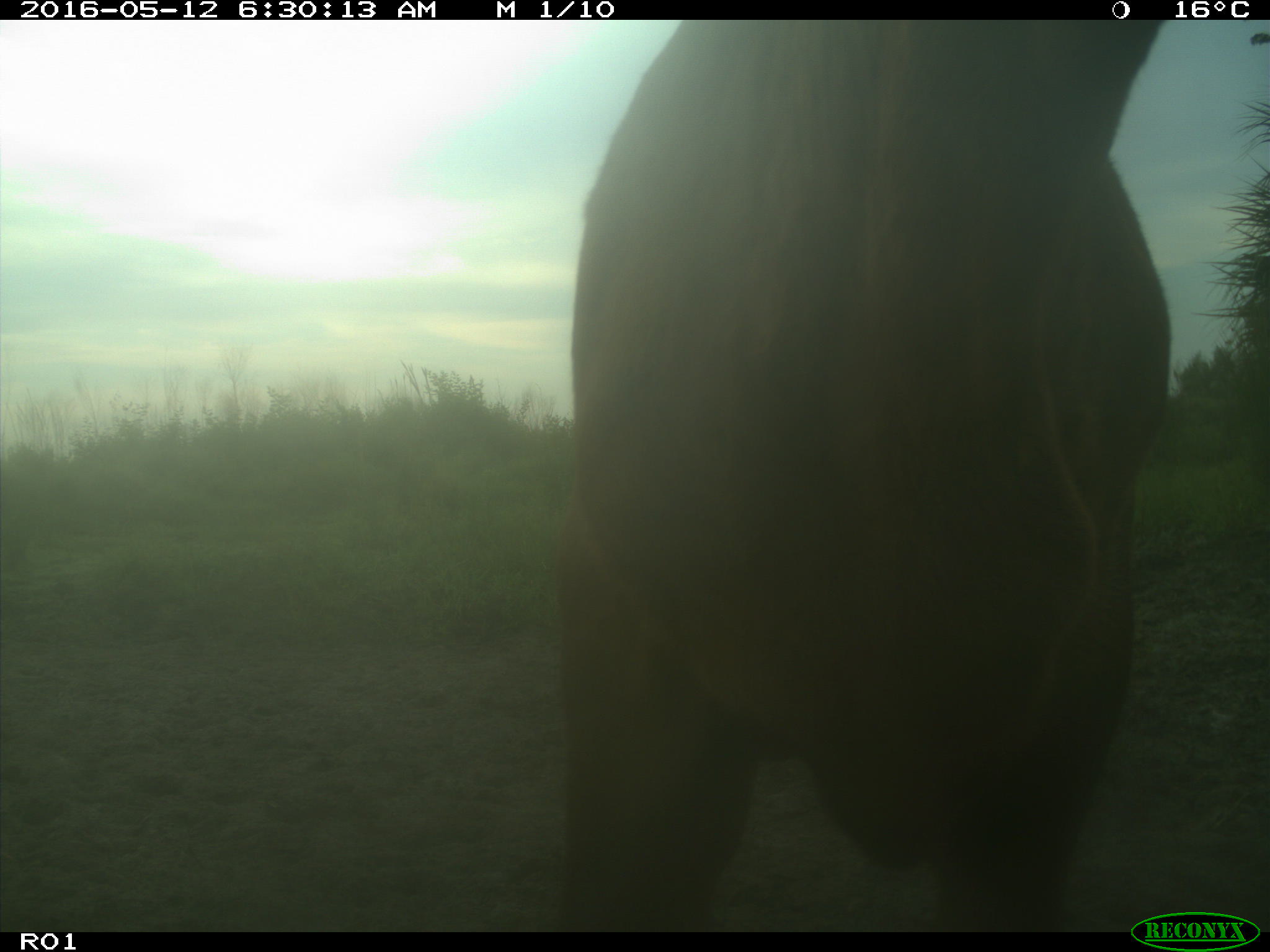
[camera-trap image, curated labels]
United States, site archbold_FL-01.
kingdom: Animalia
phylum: Chordata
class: Mammalia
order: Artiodactyla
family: Bovidae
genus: Bos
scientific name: Bos taurus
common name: domestic cow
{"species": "Bos taurus (domestic cow)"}